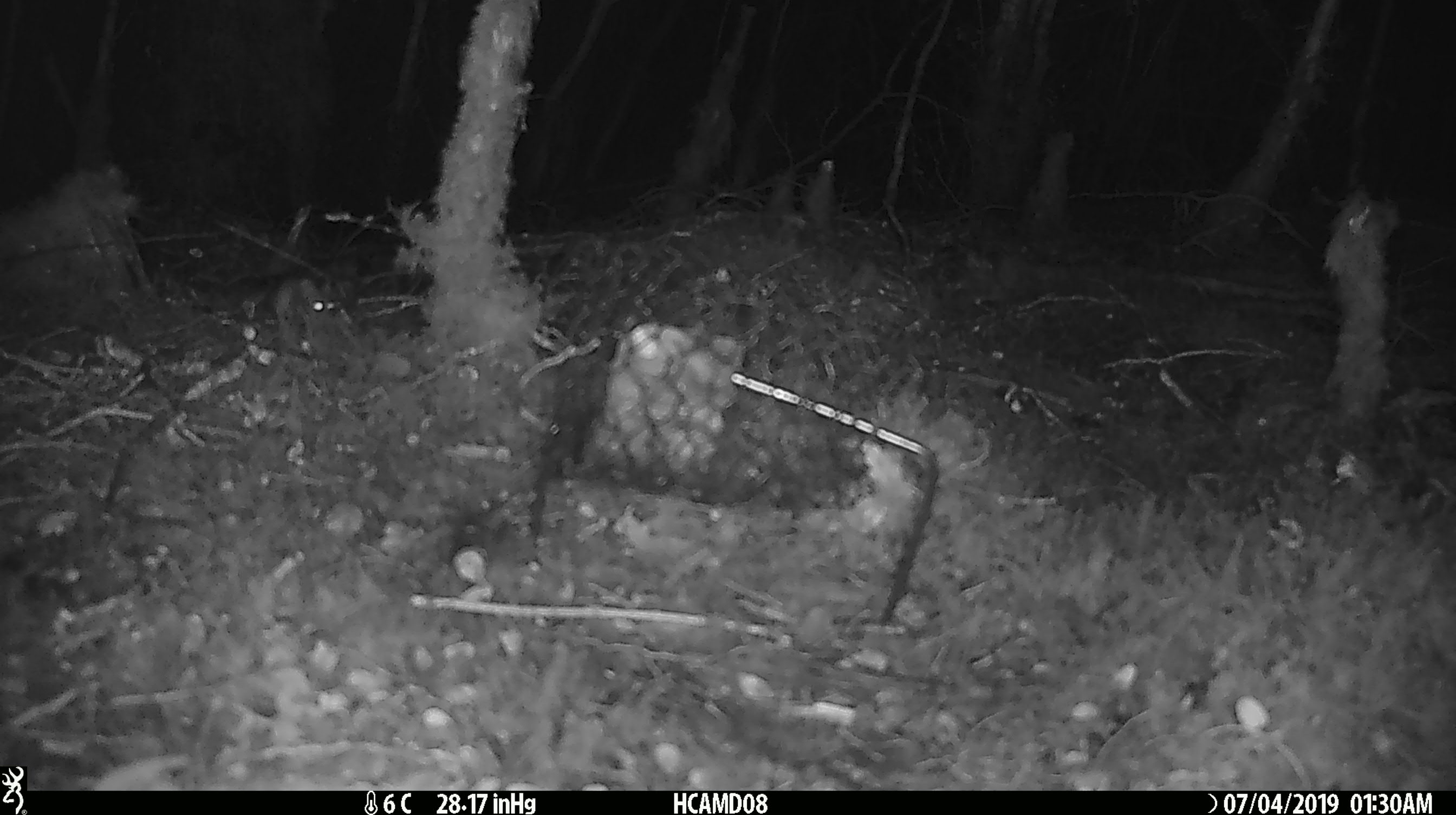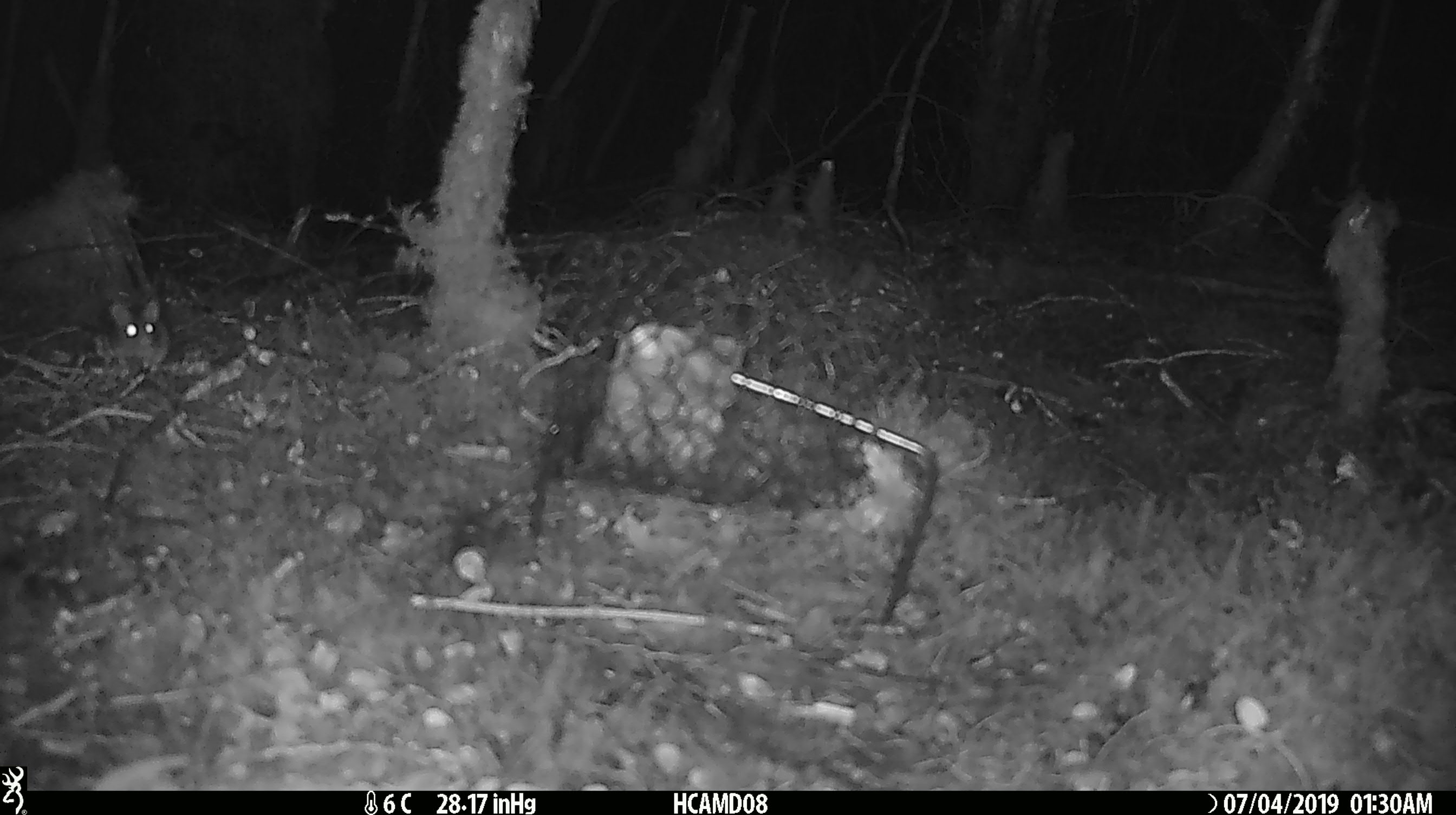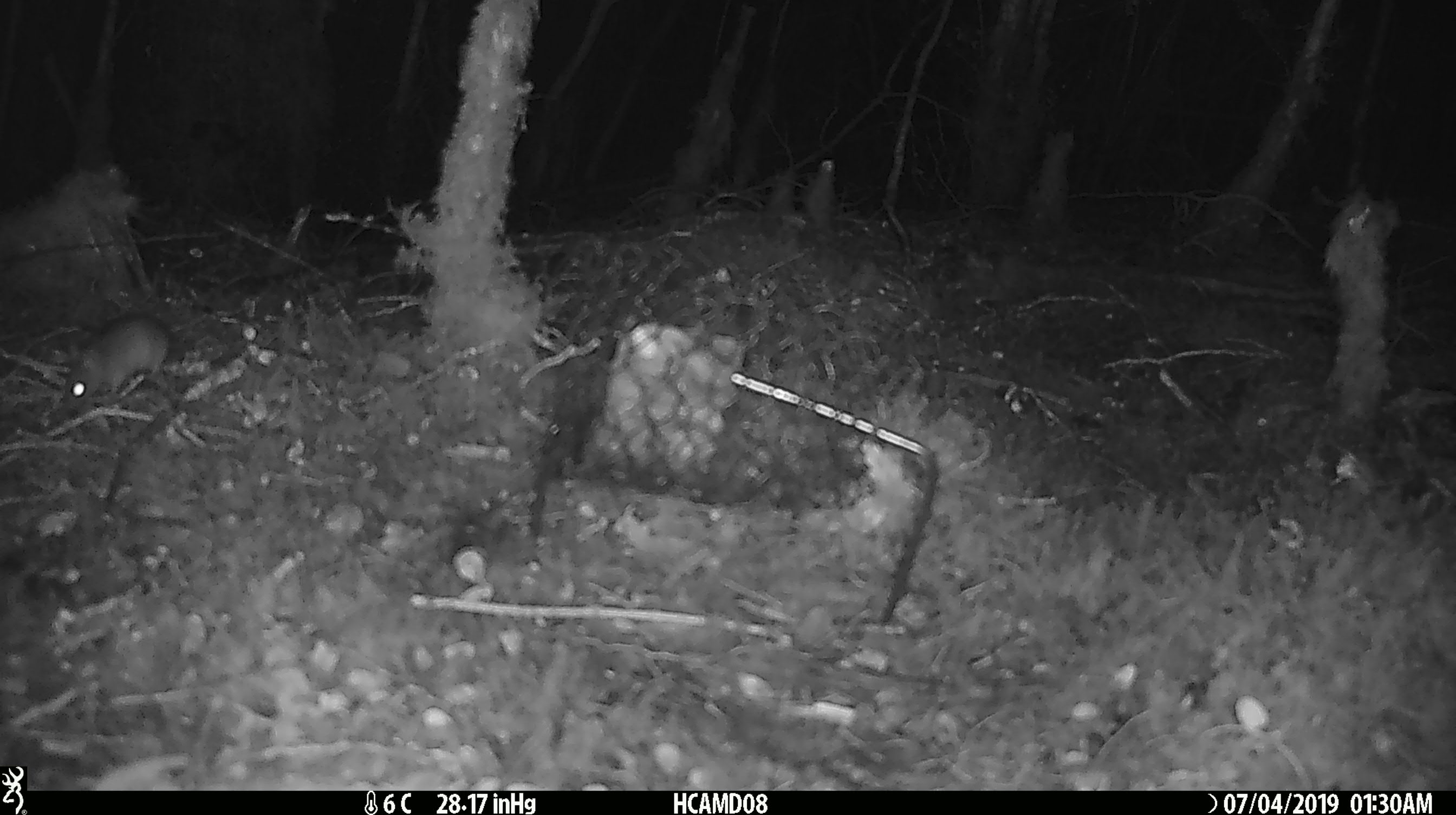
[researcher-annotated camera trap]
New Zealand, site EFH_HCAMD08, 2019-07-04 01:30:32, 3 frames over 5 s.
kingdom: Animalia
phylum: Chordata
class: Mammalia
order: Rodentia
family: Muridae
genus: Mus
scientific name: Mus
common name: mouse